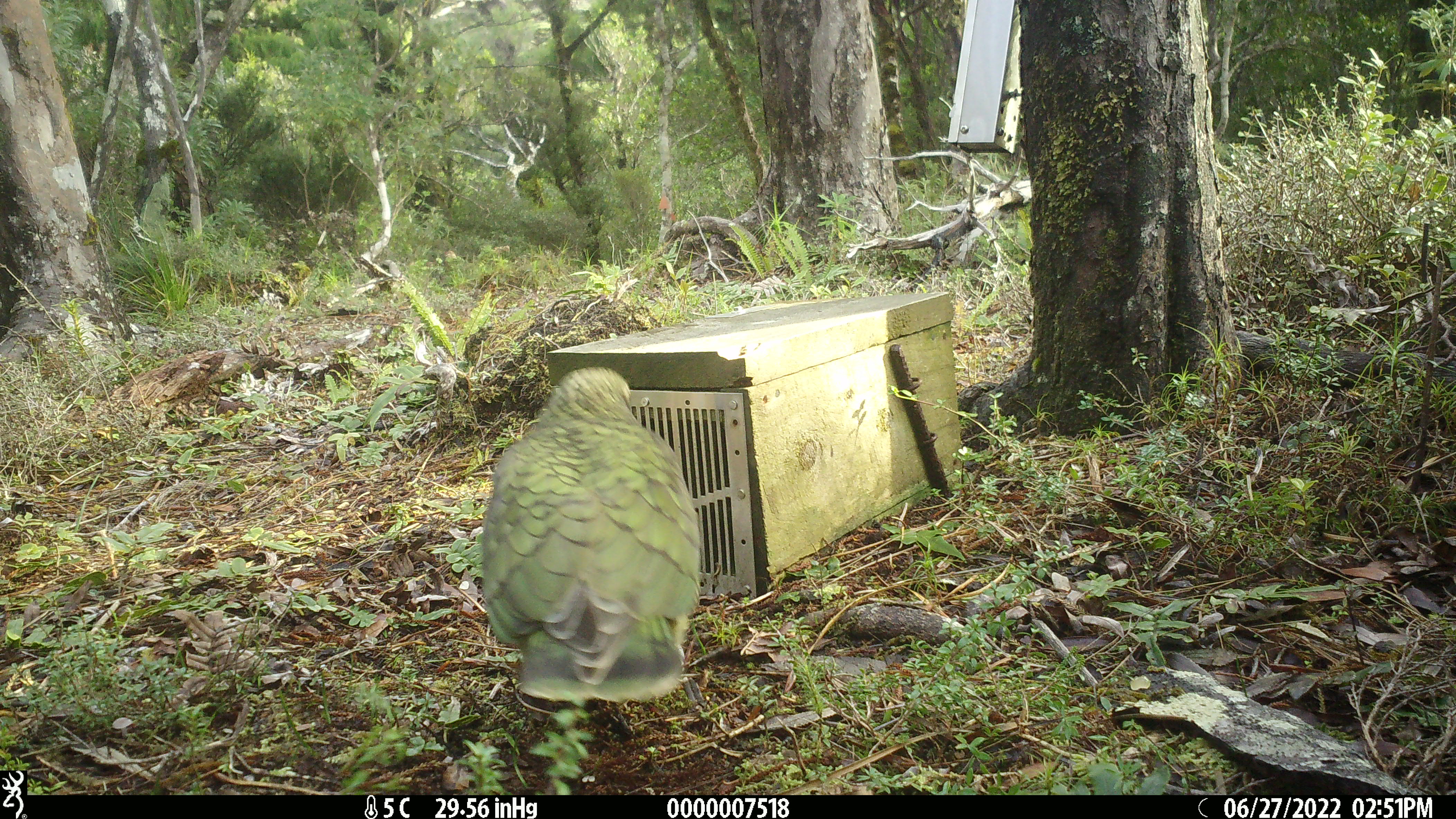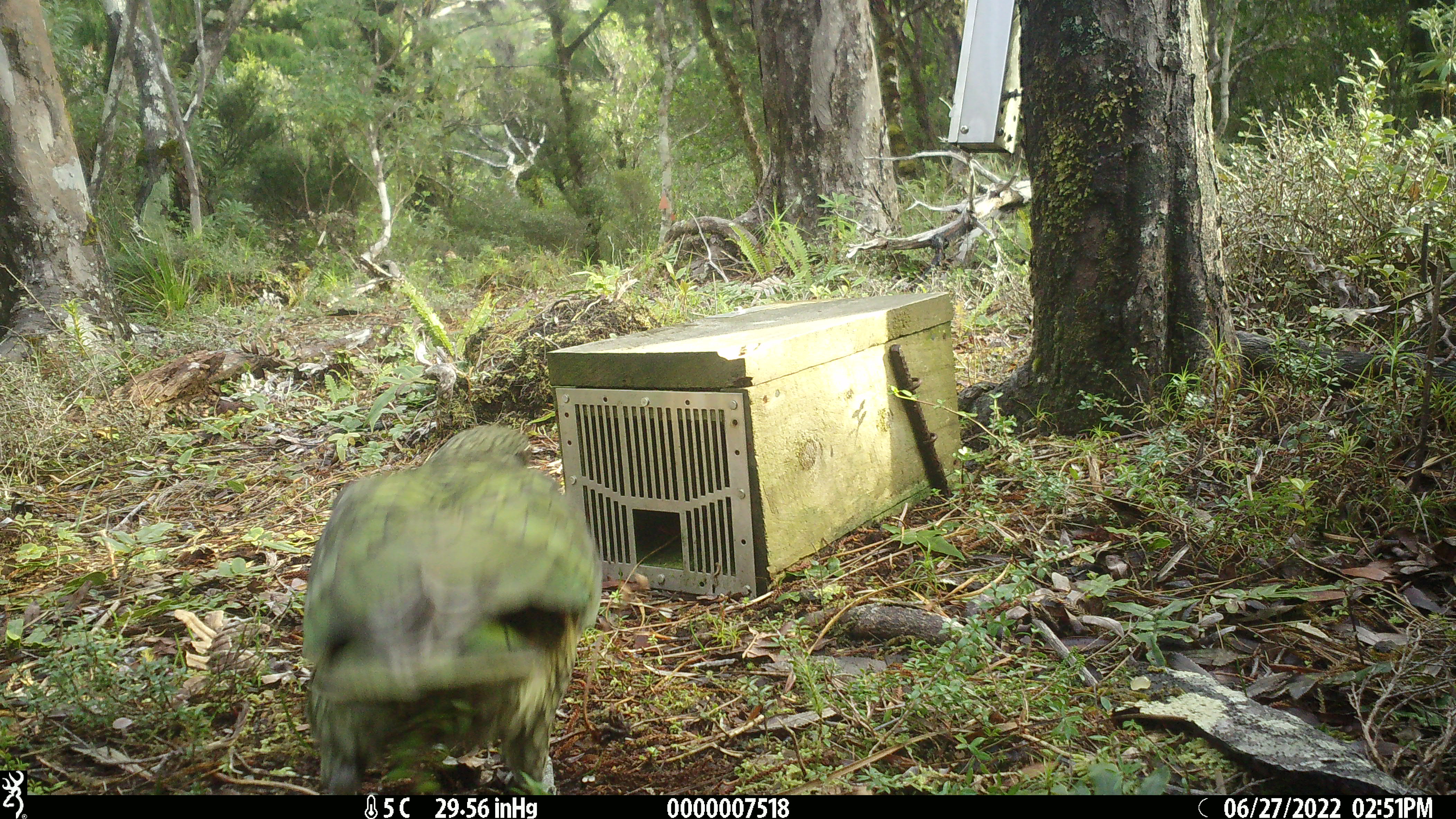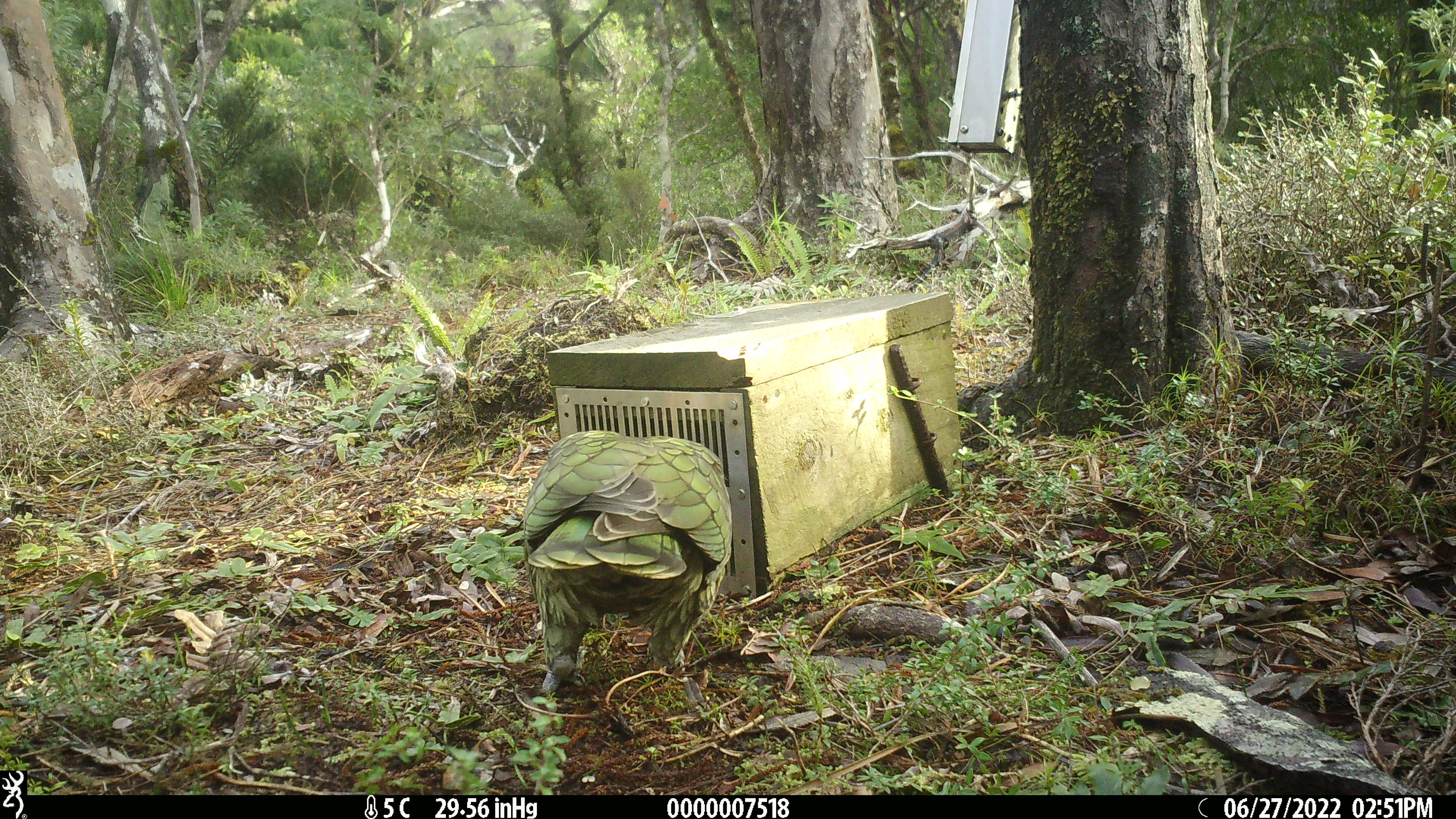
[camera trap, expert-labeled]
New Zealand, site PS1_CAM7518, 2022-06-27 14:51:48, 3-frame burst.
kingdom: Animalia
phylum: Chordata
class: Aves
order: Psittaciformes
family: Strigopidae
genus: Nestor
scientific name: Nestor notabilis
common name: kea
Kea (Nestor notabilis).